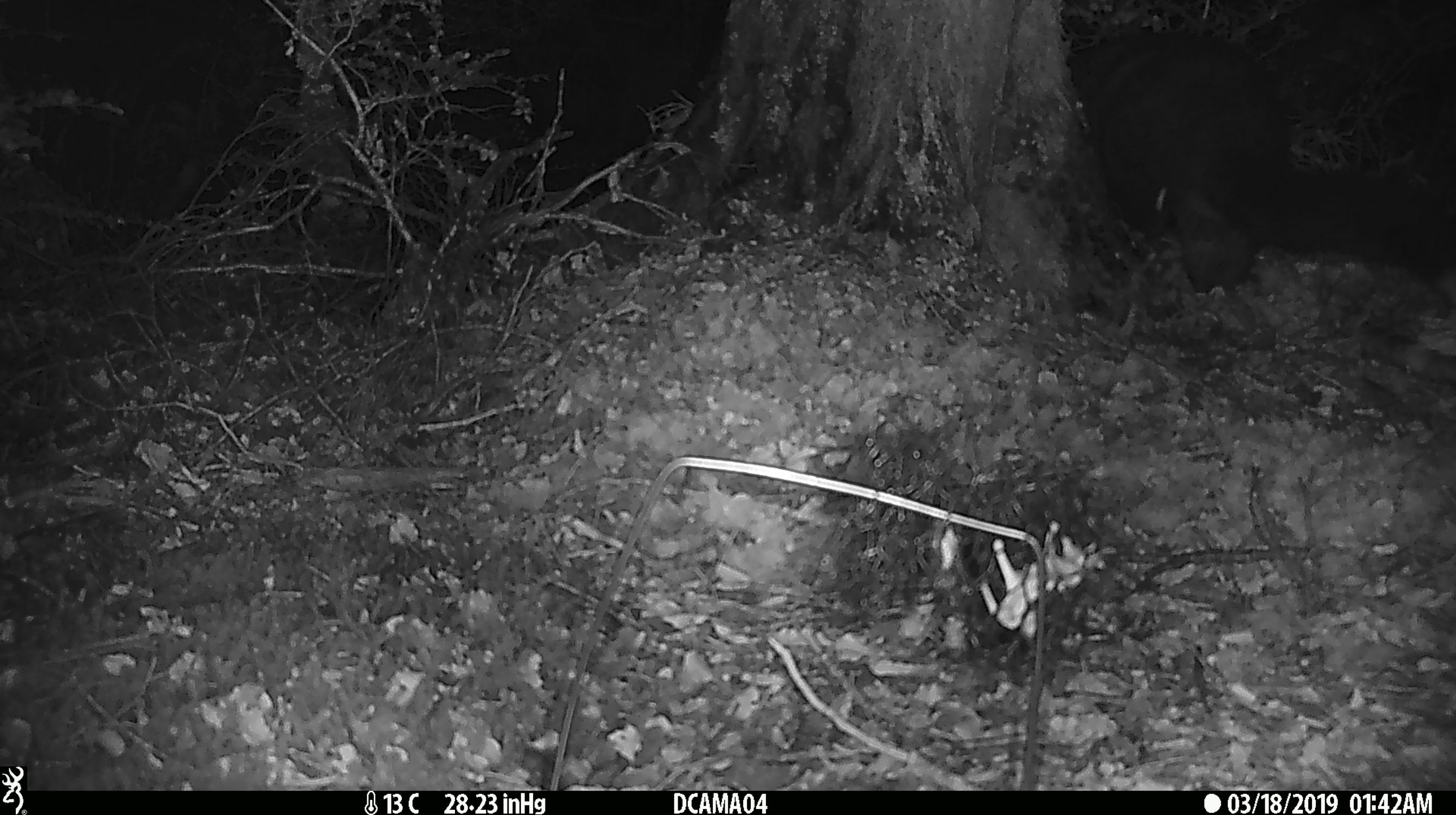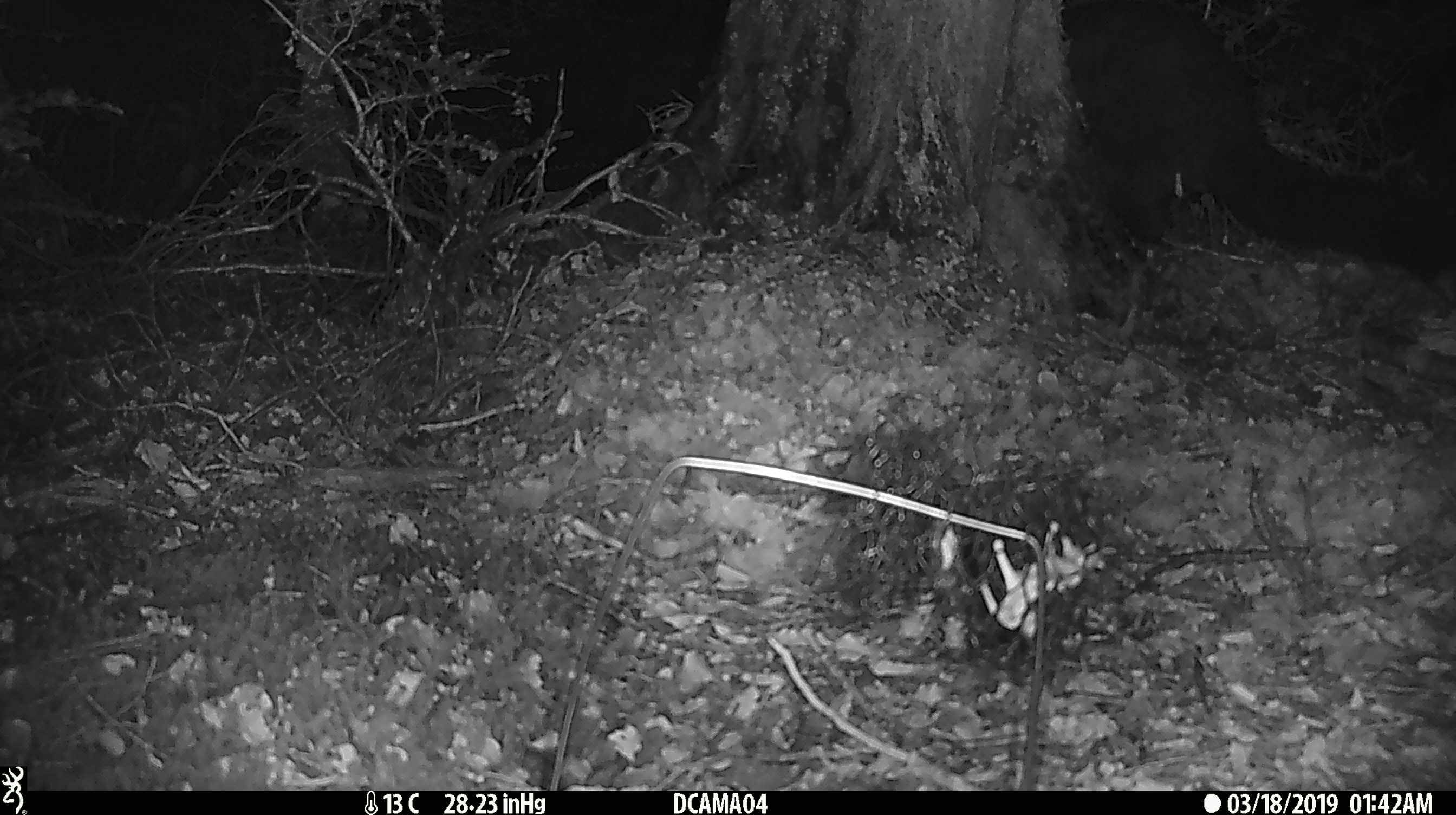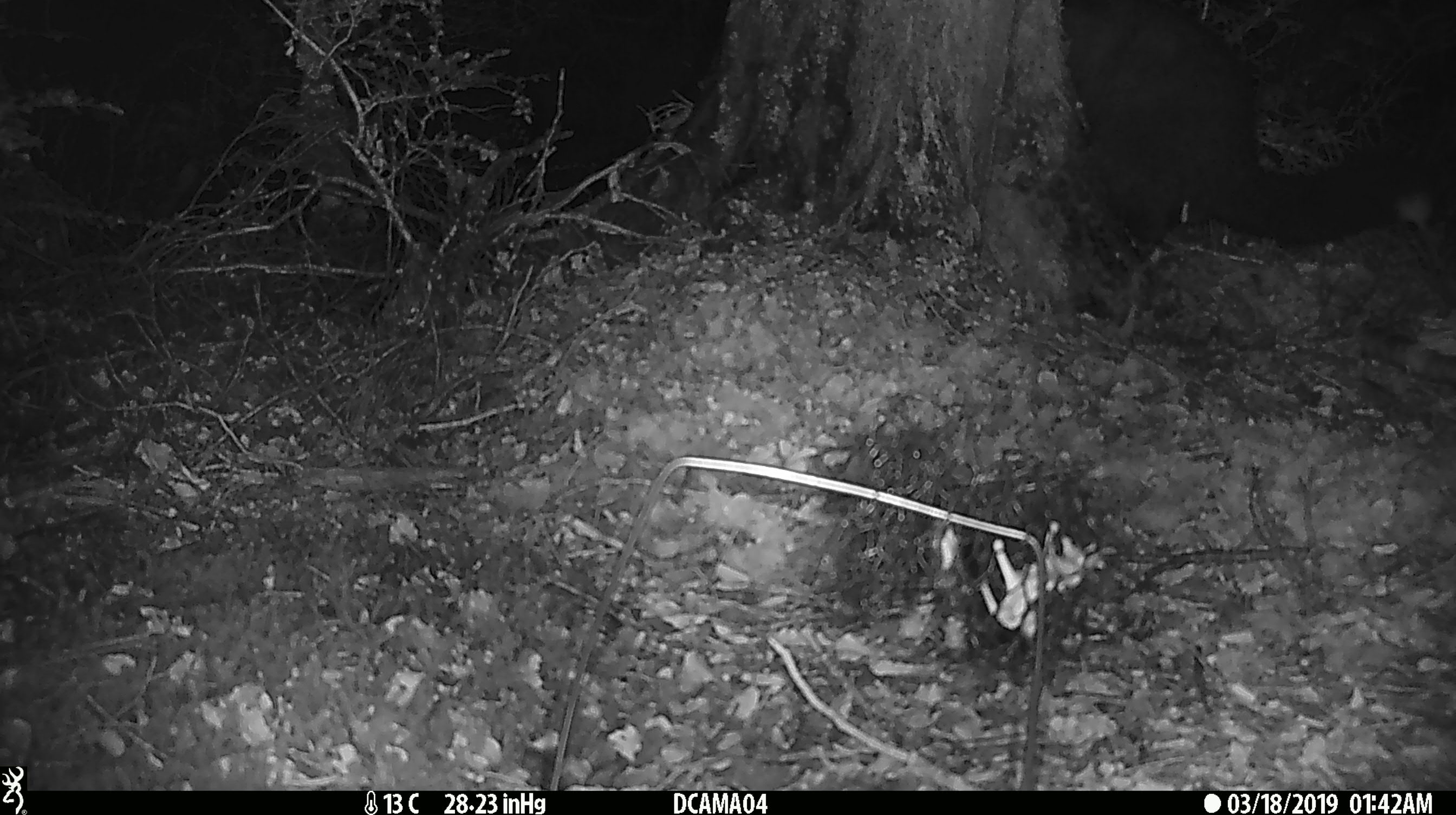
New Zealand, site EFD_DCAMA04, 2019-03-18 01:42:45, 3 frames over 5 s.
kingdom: Animalia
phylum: Chordata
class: Mammalia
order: Diprotodontia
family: Phalangeridae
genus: Trichosurus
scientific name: Trichosurus vulpecula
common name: common brushtail possum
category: possum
Possum (common brushtail possum) (Trichosurus vulpecula).